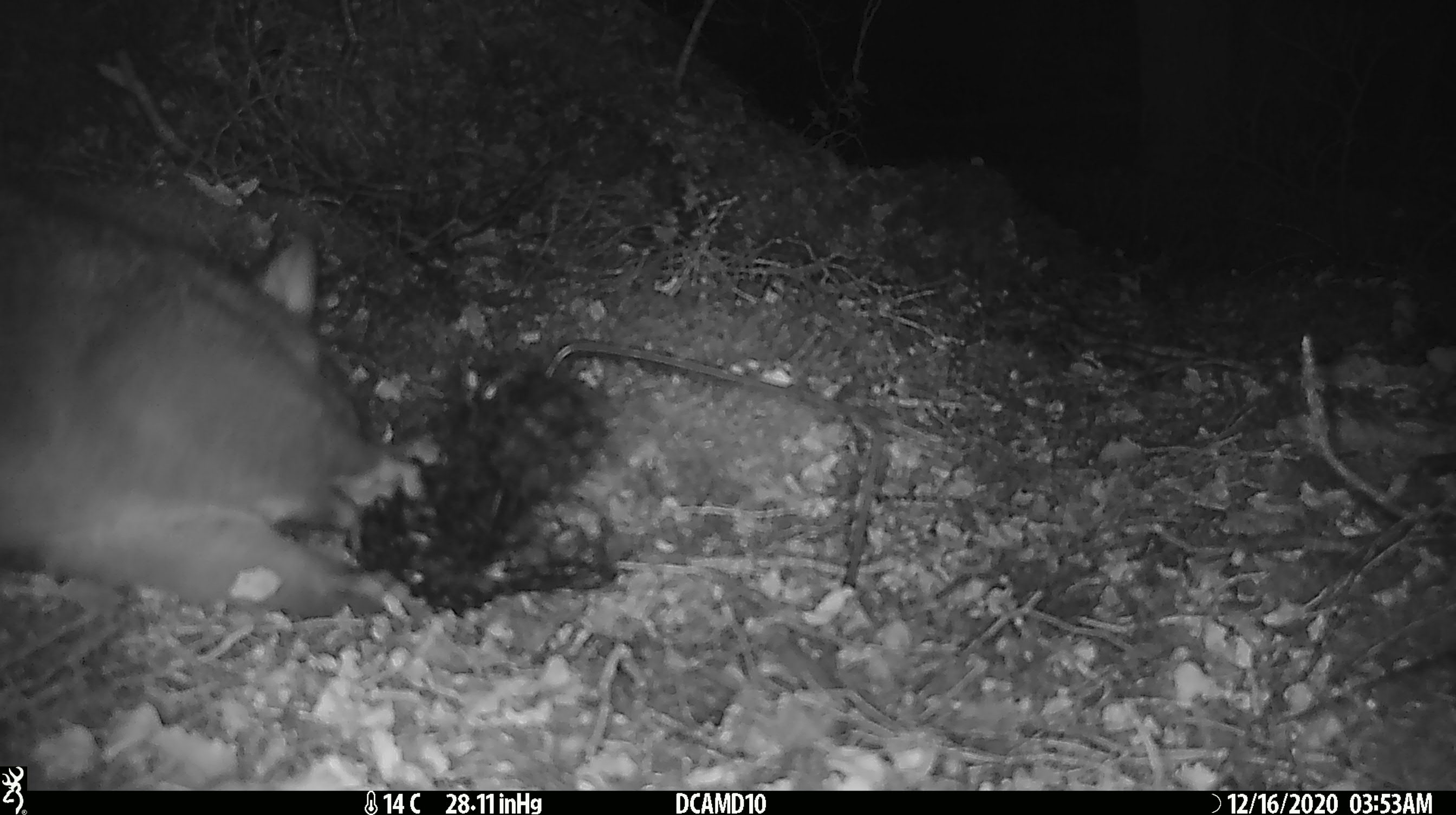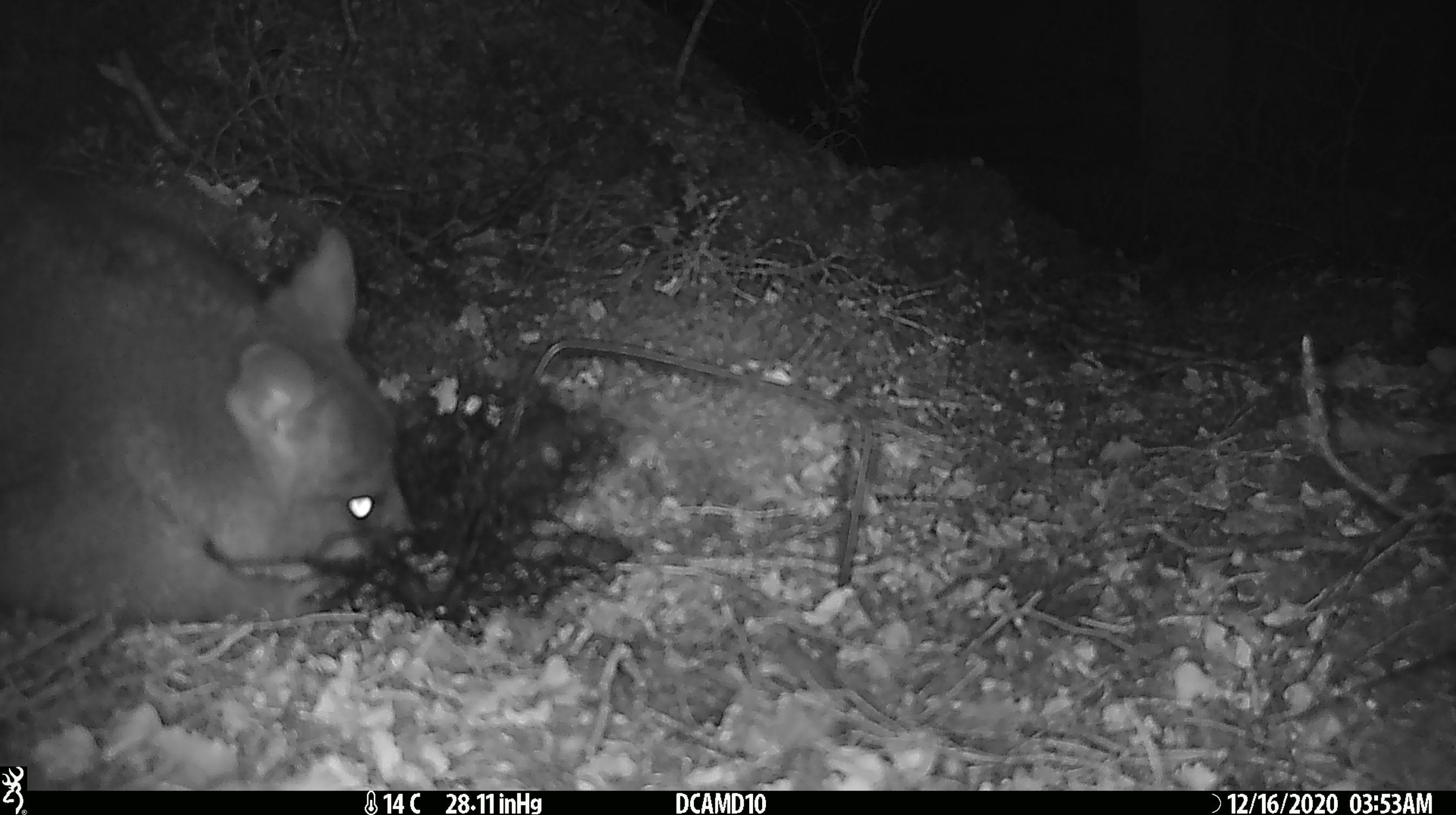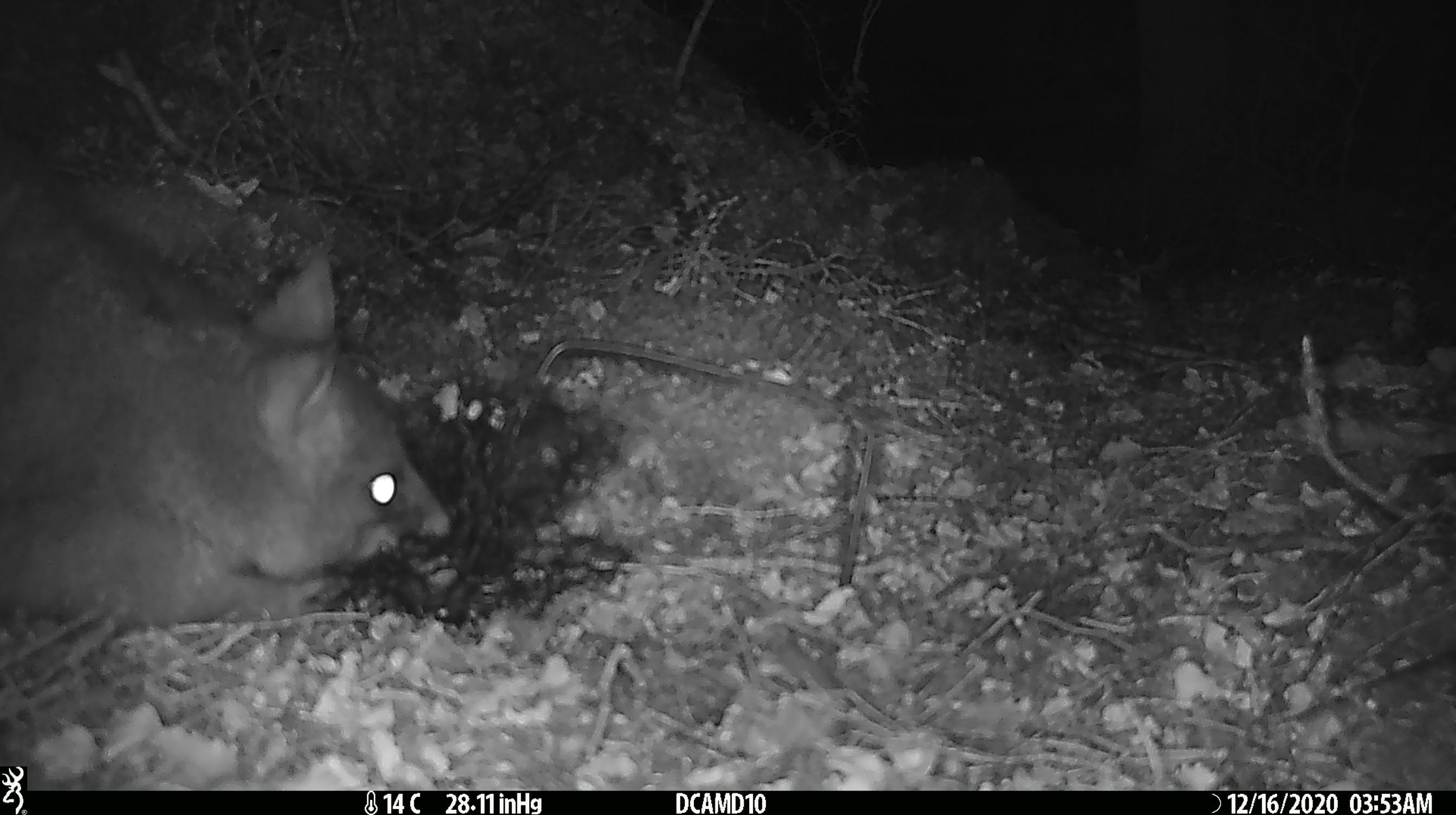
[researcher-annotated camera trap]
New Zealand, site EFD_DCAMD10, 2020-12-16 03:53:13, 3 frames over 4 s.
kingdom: Animalia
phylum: Chordata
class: Mammalia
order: Diprotodontia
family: Phalangeridae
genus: Trichosurus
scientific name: Trichosurus vulpecula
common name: common brushtail possum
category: possum